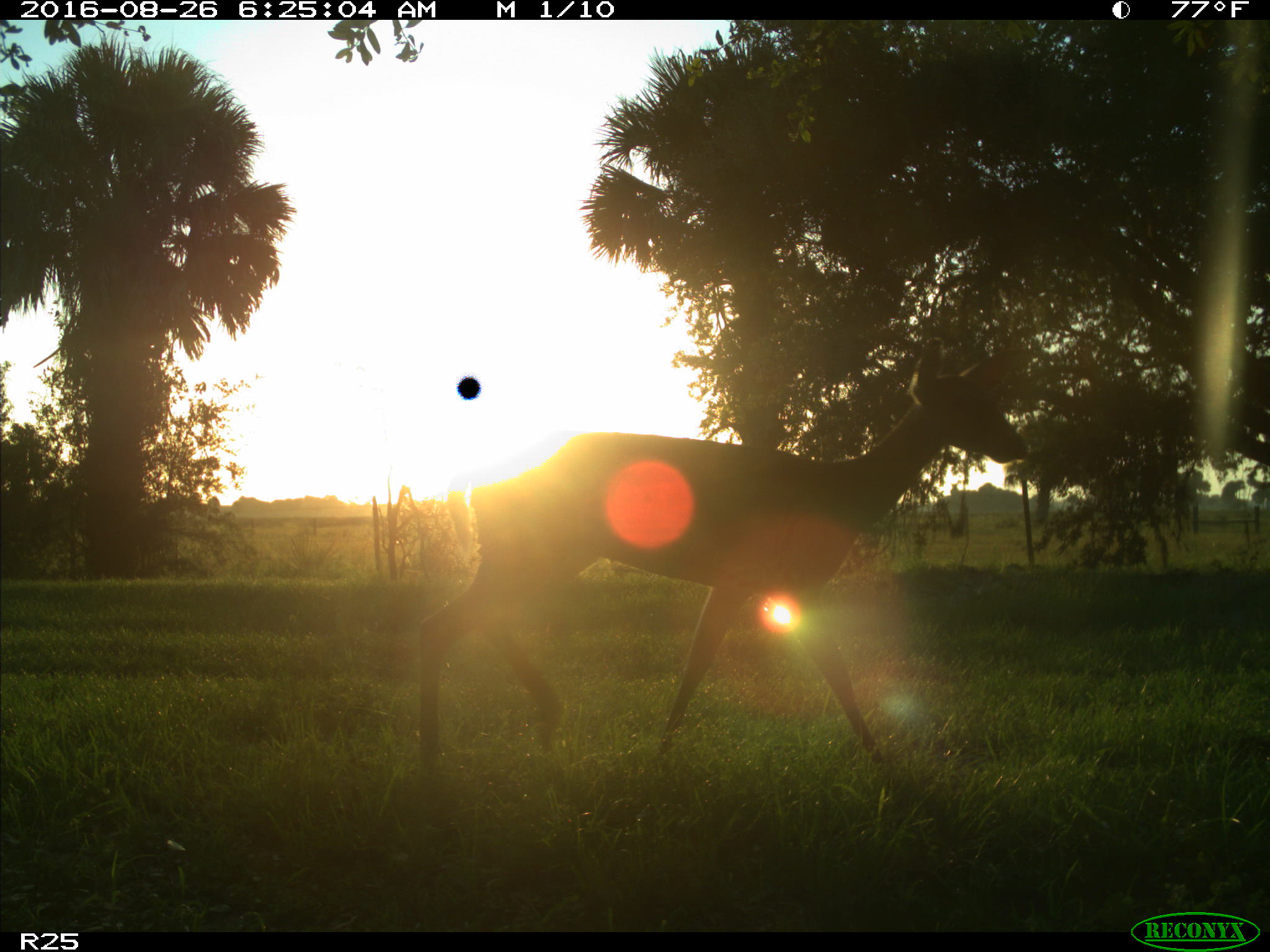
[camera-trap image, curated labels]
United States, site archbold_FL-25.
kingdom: Animalia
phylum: Chordata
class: Mammalia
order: Artiodactyla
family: Cervidae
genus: Odocoileus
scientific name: Odocoileus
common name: deer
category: unidentified deer